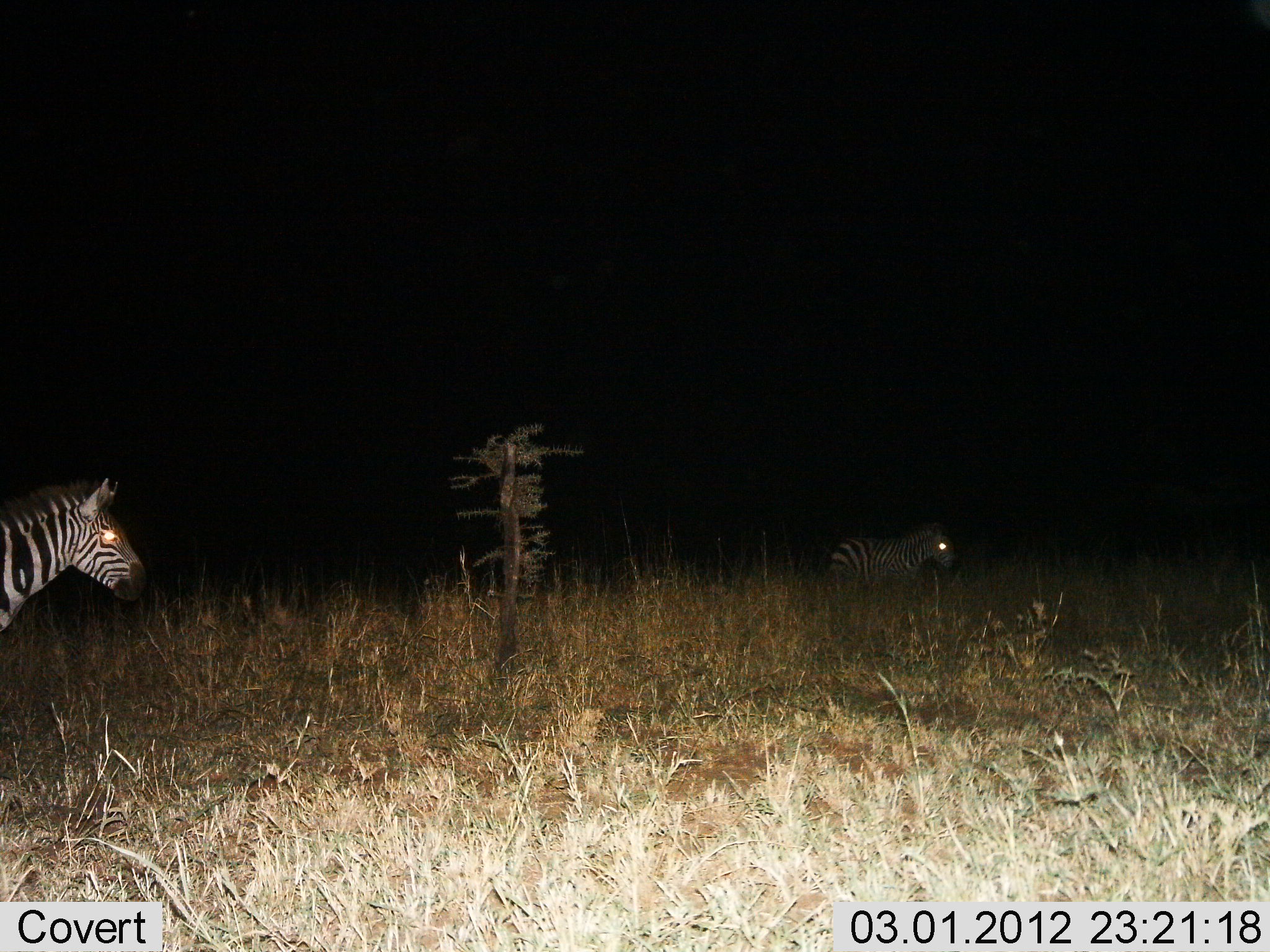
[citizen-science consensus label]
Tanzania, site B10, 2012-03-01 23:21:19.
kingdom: Animalia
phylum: Chordata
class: Mammalia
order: Perissodactyla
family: Equidae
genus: Equus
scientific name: Equus quagga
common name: plains zebra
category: zebra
Zebra (plains zebra) (Equus quagga), count 2. Behavior (volunteer vote fractions): standing 42%, resting 0%, moving 75%, interacting 8%. Young present (vote fraction): 0%. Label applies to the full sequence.